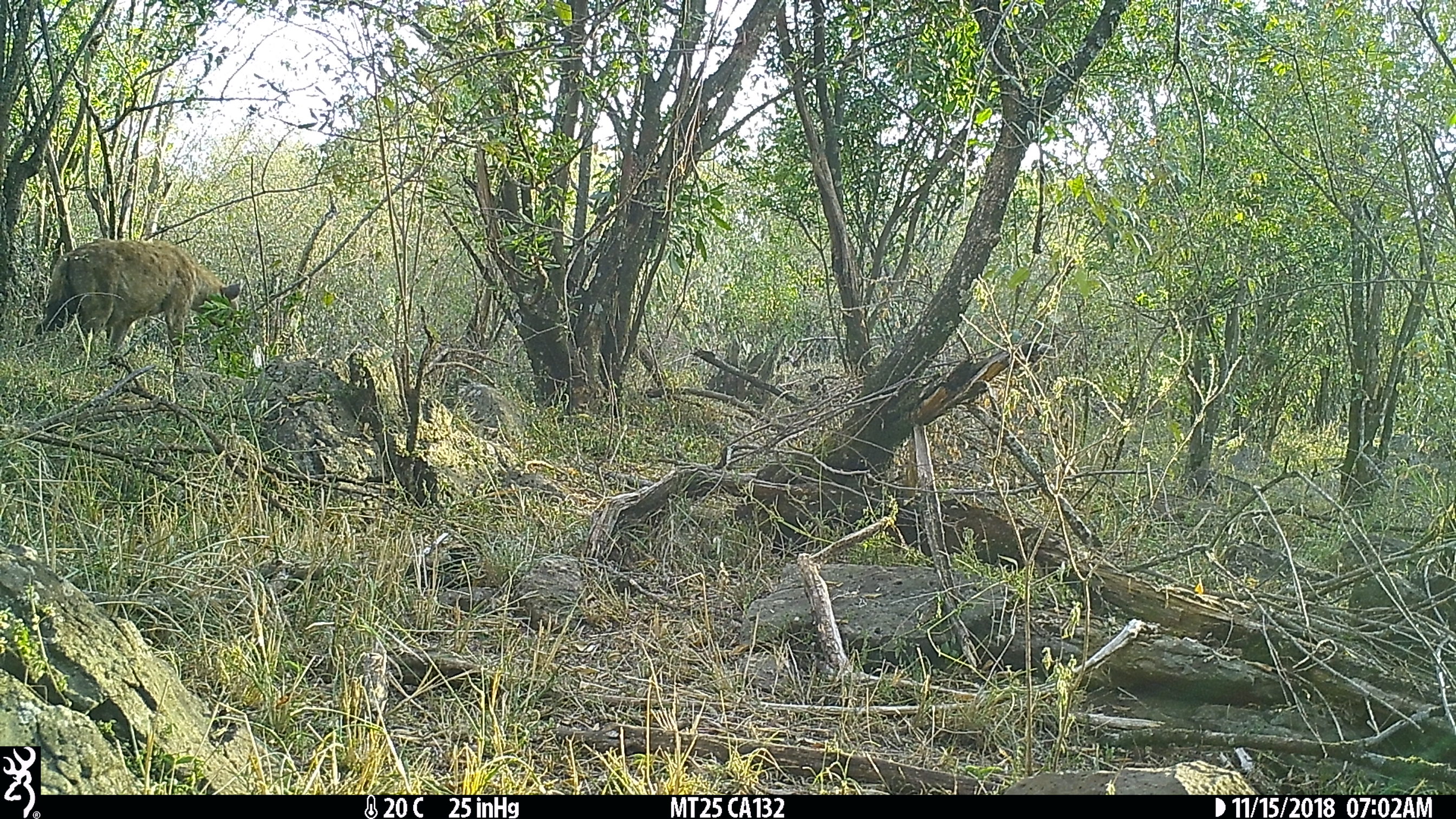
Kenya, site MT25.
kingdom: Animalia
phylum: Chordata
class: Mammalia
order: Carnivora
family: Hyaenidae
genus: Crocuta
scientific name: Crocuta crocuta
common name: spotted hyena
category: hyena spotted